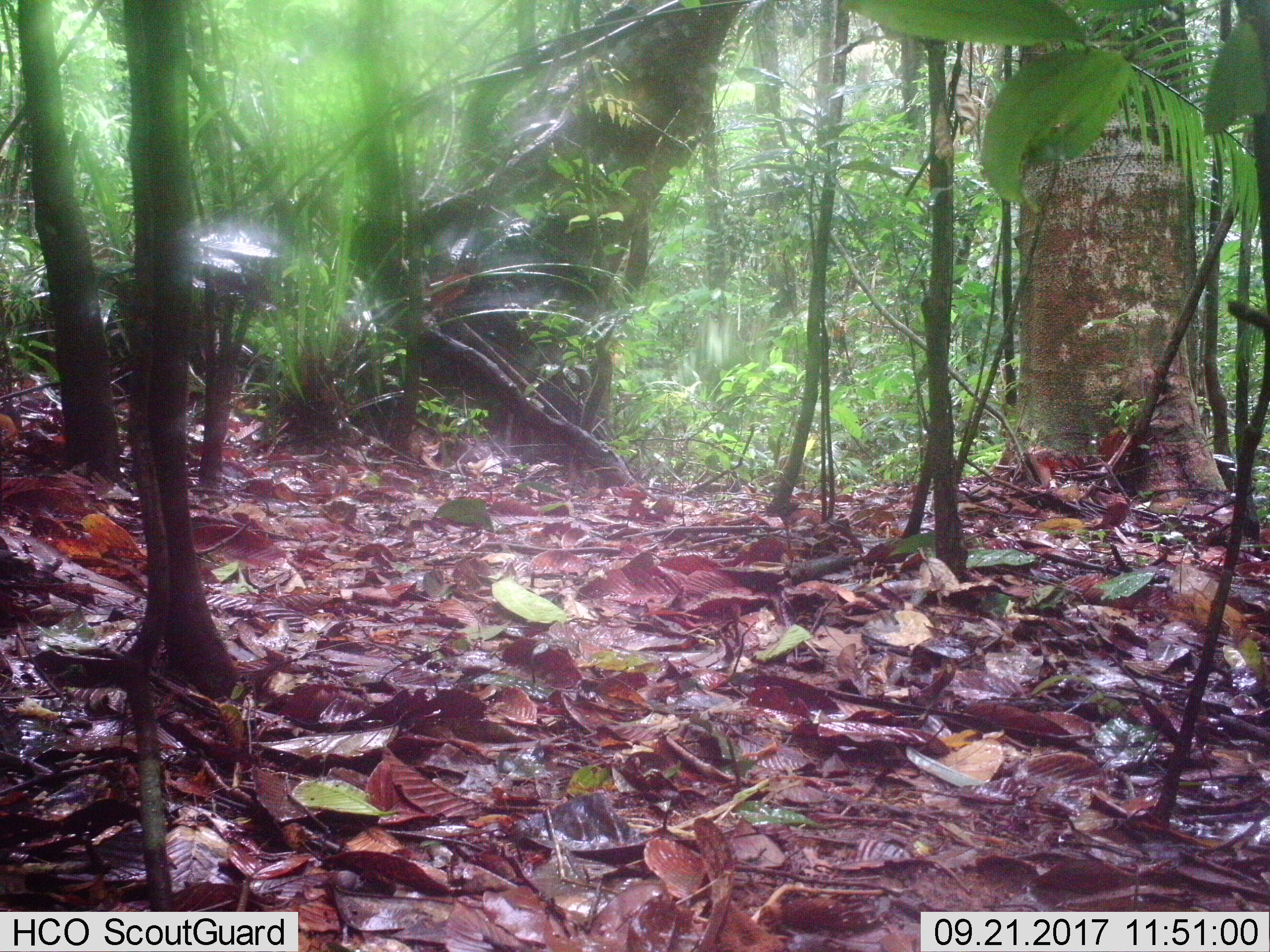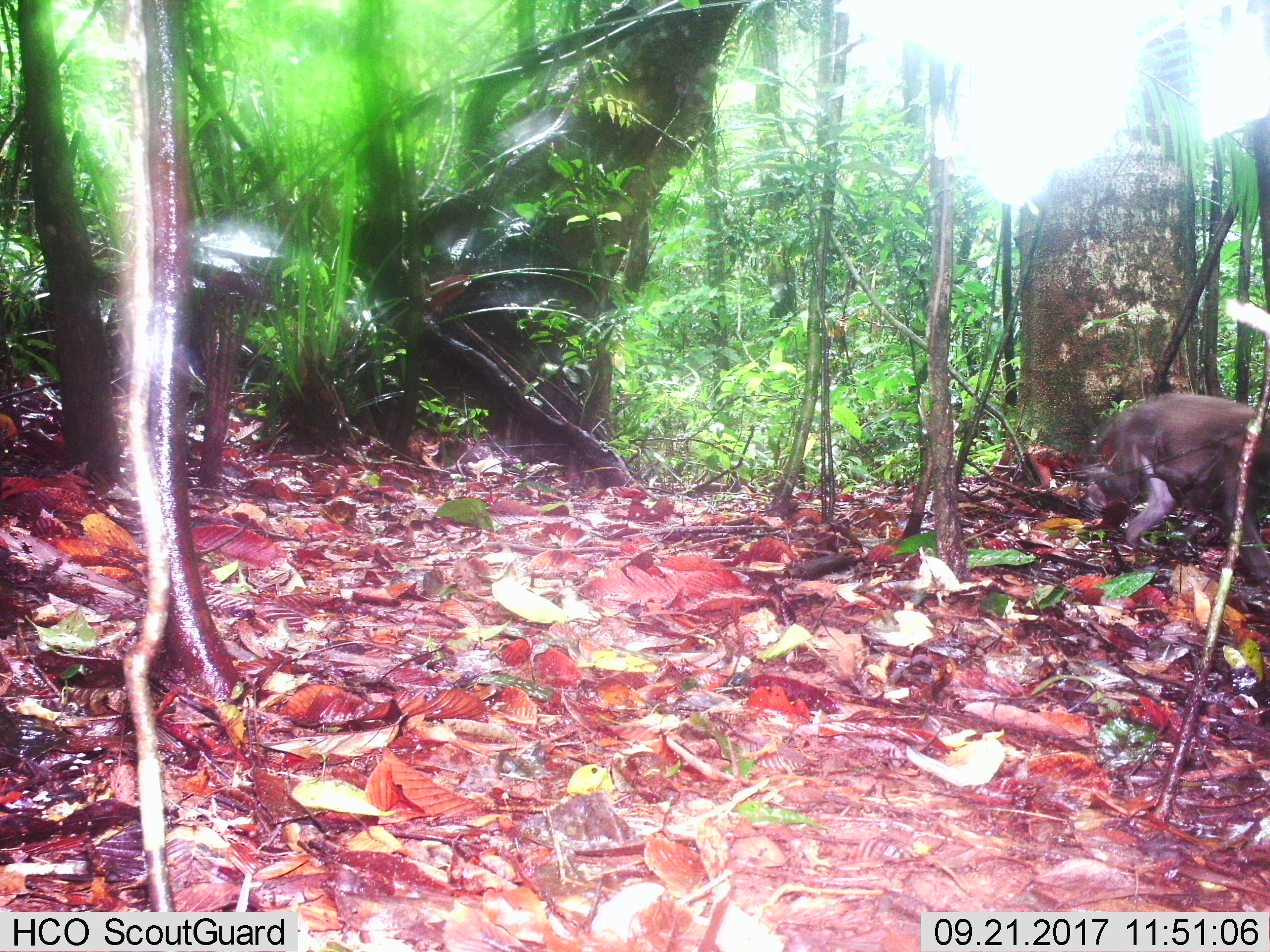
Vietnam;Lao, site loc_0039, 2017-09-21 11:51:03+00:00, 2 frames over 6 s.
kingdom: Animalia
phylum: Chordata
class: Mammalia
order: Primates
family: Cercopithecidae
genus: Macaca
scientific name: Macaca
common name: macaque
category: unidentified macaque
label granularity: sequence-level